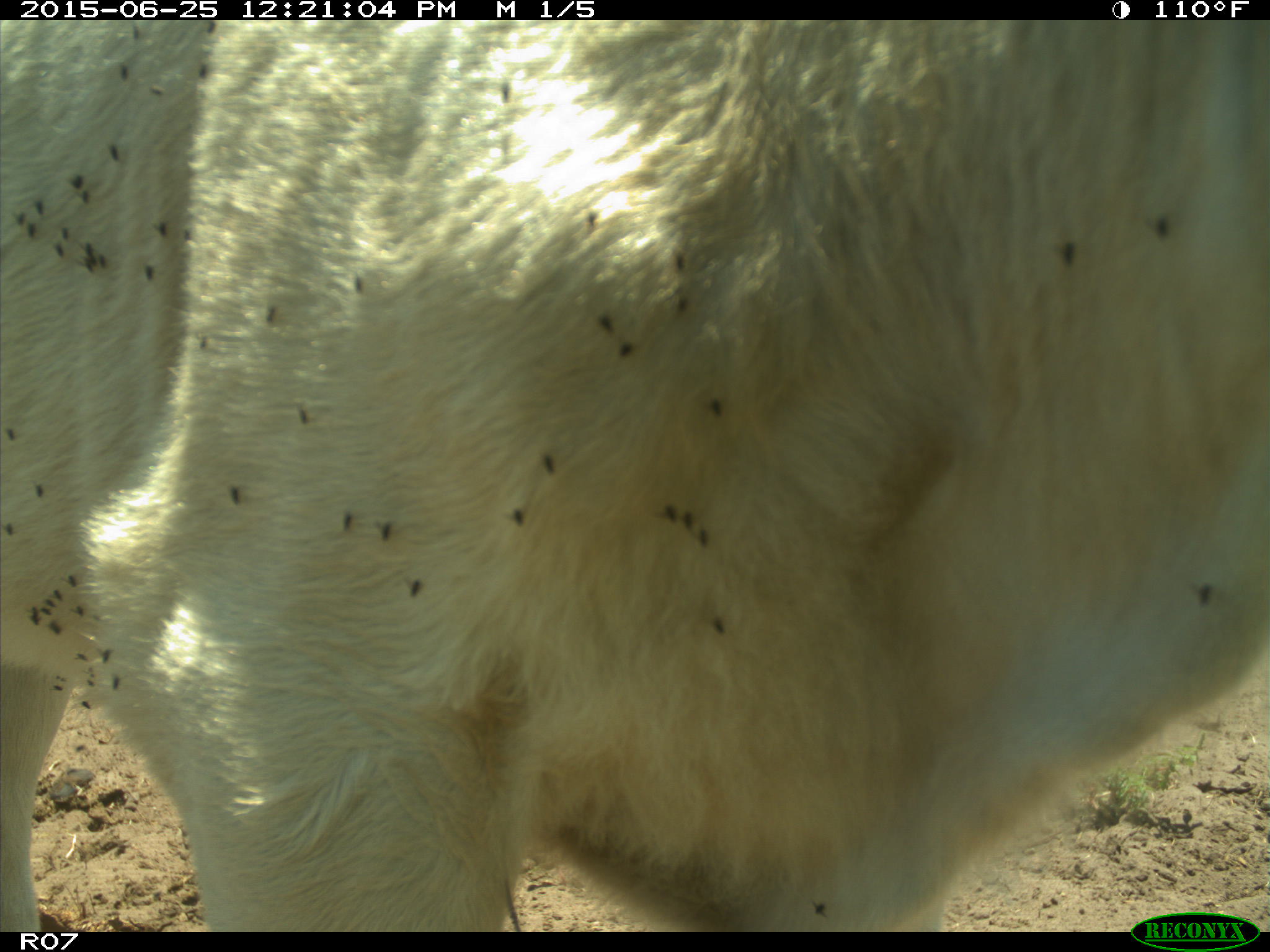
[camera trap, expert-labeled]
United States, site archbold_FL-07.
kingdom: Animalia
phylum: Chordata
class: Mammalia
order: Artiodactyla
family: Bovidae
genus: Bos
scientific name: Bos taurus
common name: domestic cow